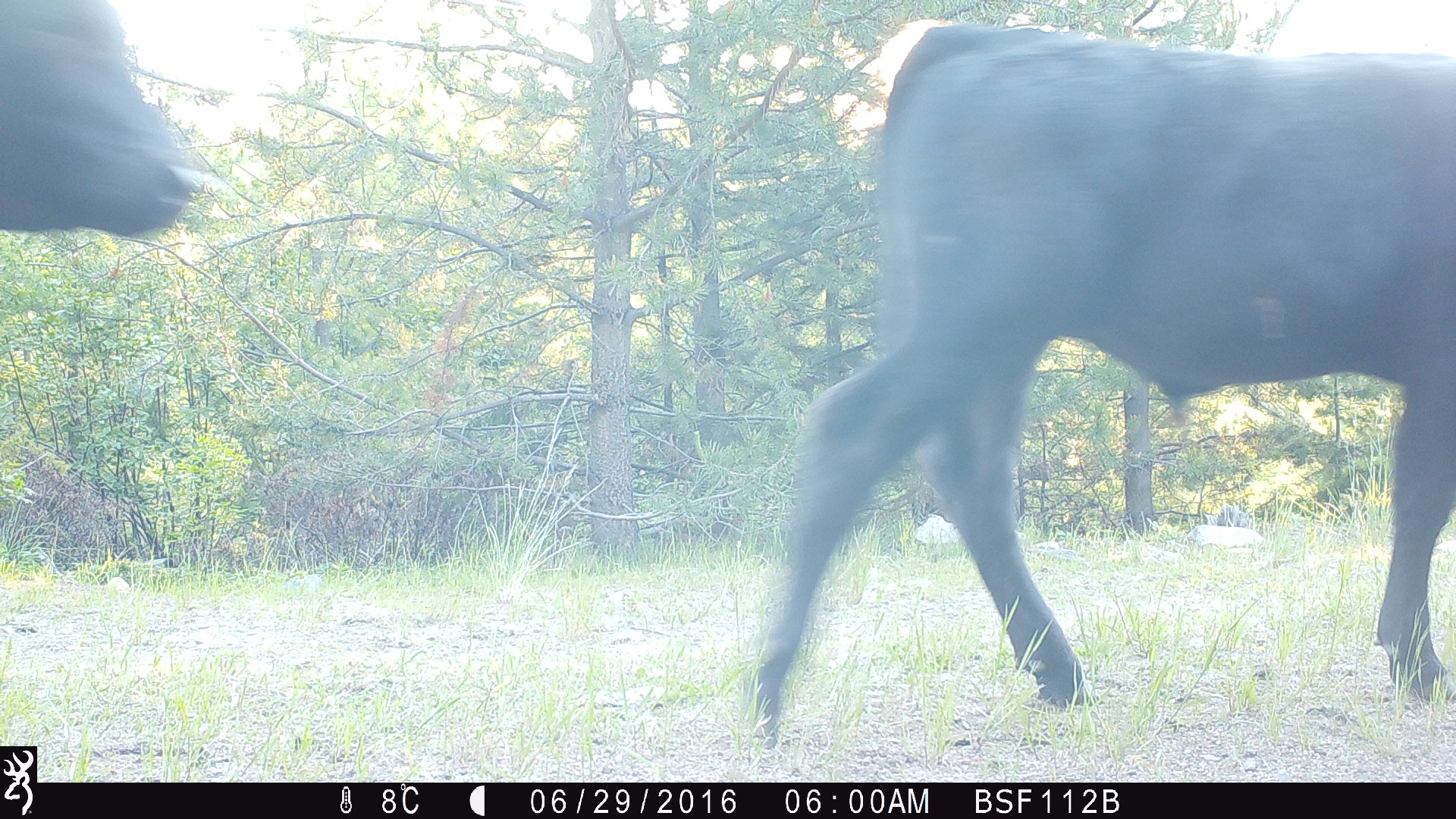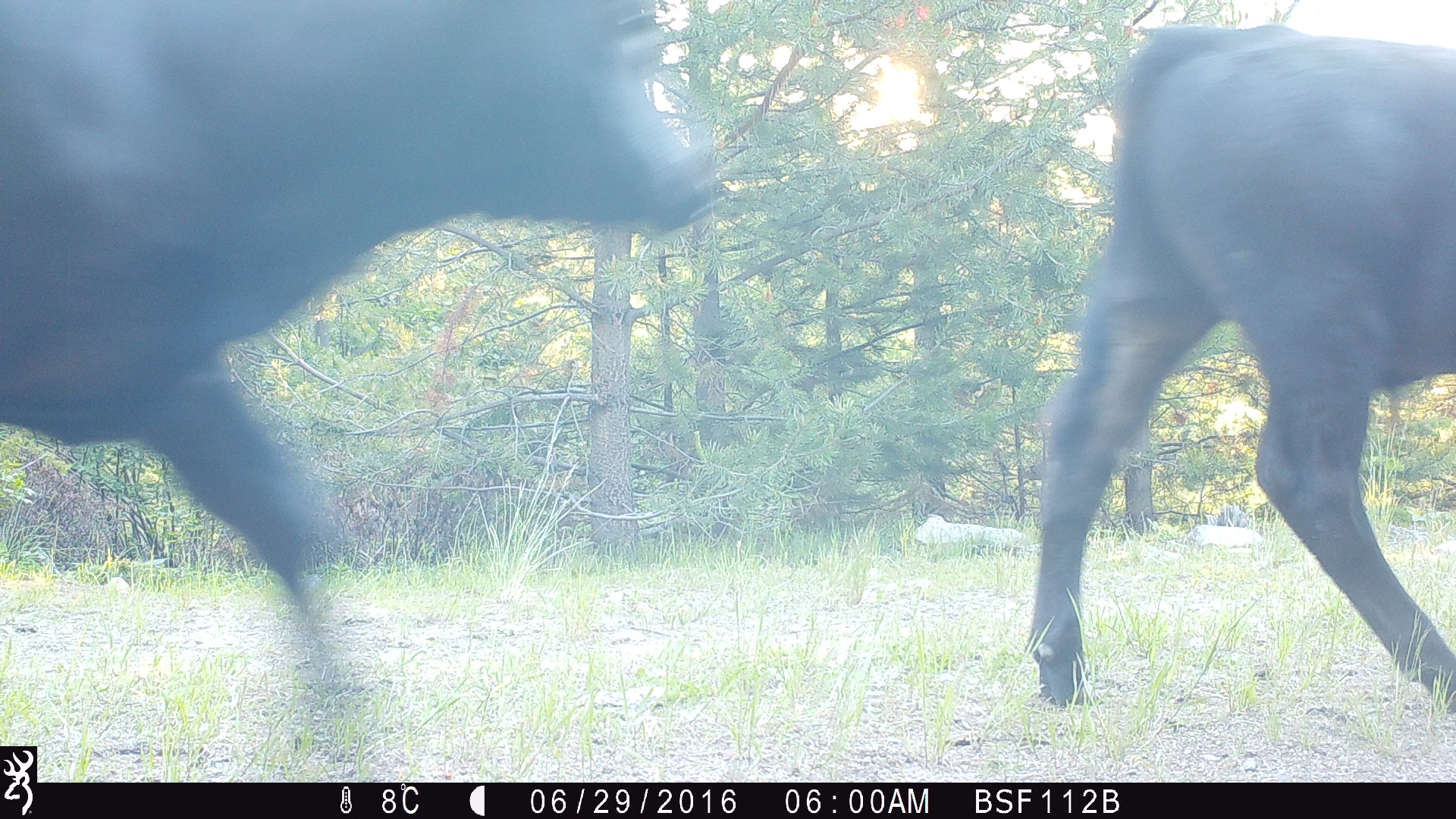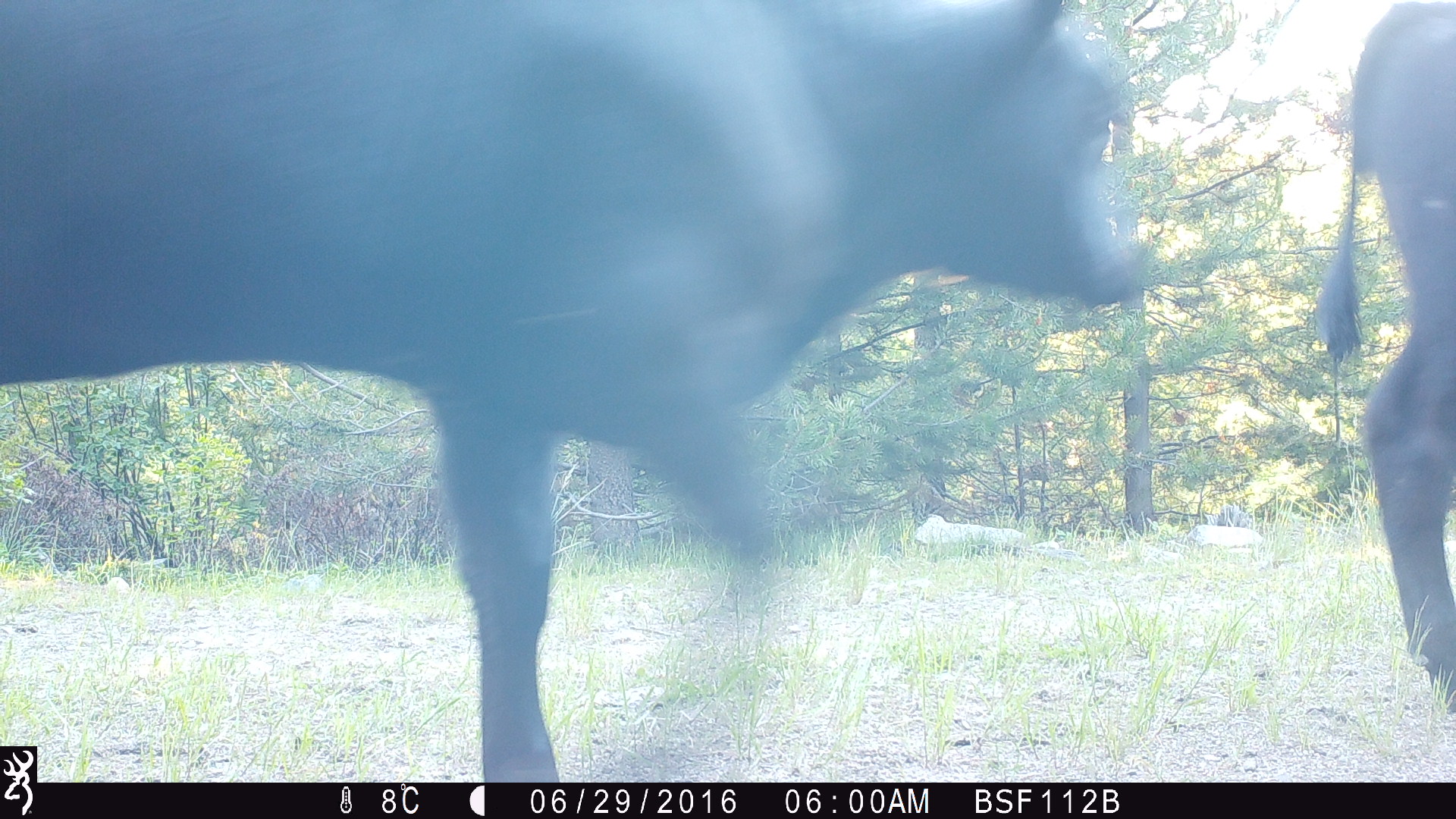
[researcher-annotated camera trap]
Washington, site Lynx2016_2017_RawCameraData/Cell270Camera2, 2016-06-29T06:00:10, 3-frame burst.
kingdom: Animalia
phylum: Chordata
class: Mammalia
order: Artiodactyla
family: Bovidae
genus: Bos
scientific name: Bos taurus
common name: domestic cattle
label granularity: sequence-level